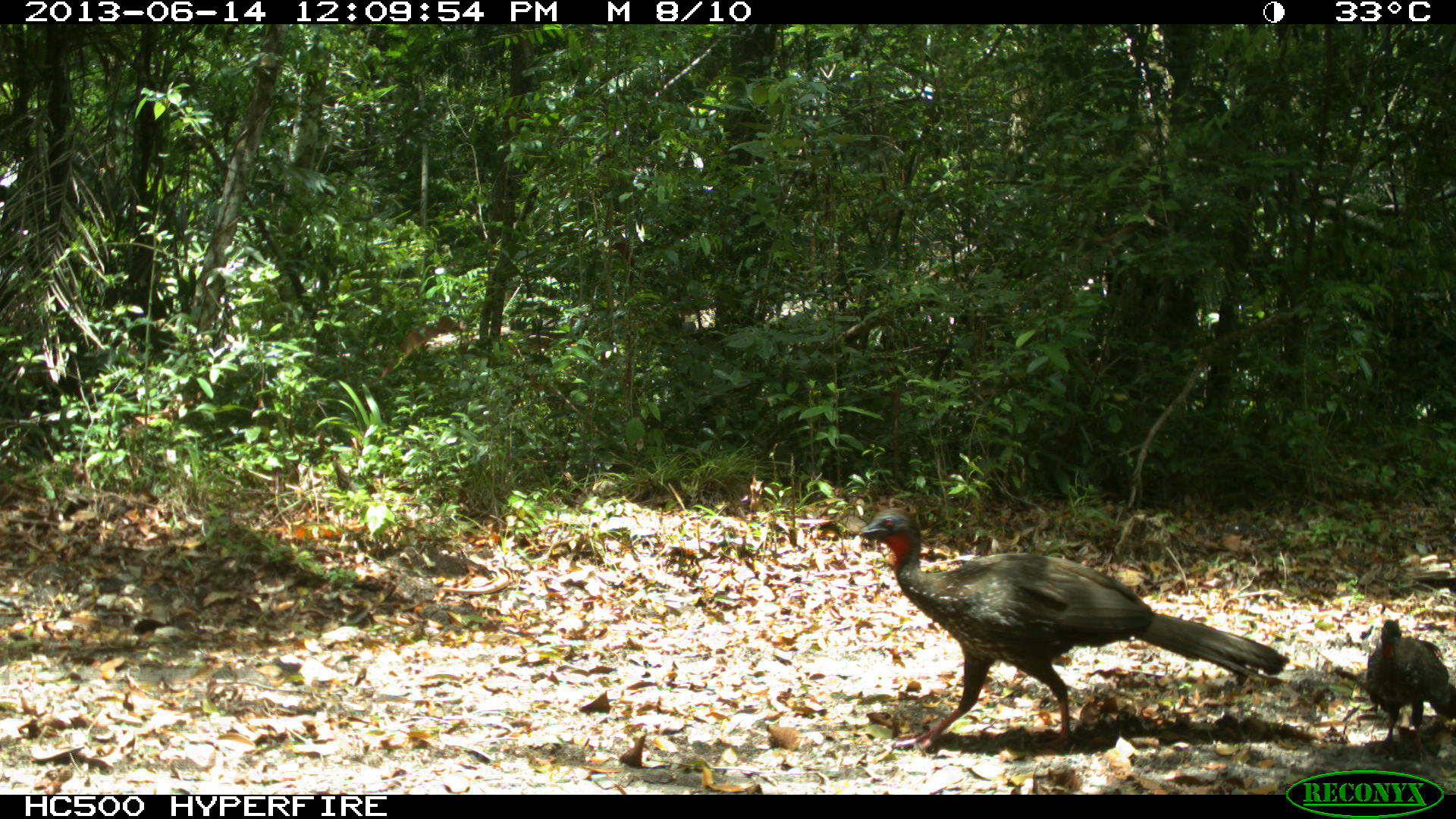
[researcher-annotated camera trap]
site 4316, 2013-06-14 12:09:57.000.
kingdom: Animalia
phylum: Chordata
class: Aves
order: Galliformes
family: Cracidae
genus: Penelope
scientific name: Penelope purpurascens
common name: crested guan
Penelope purpurascens (crested guan), count 3.